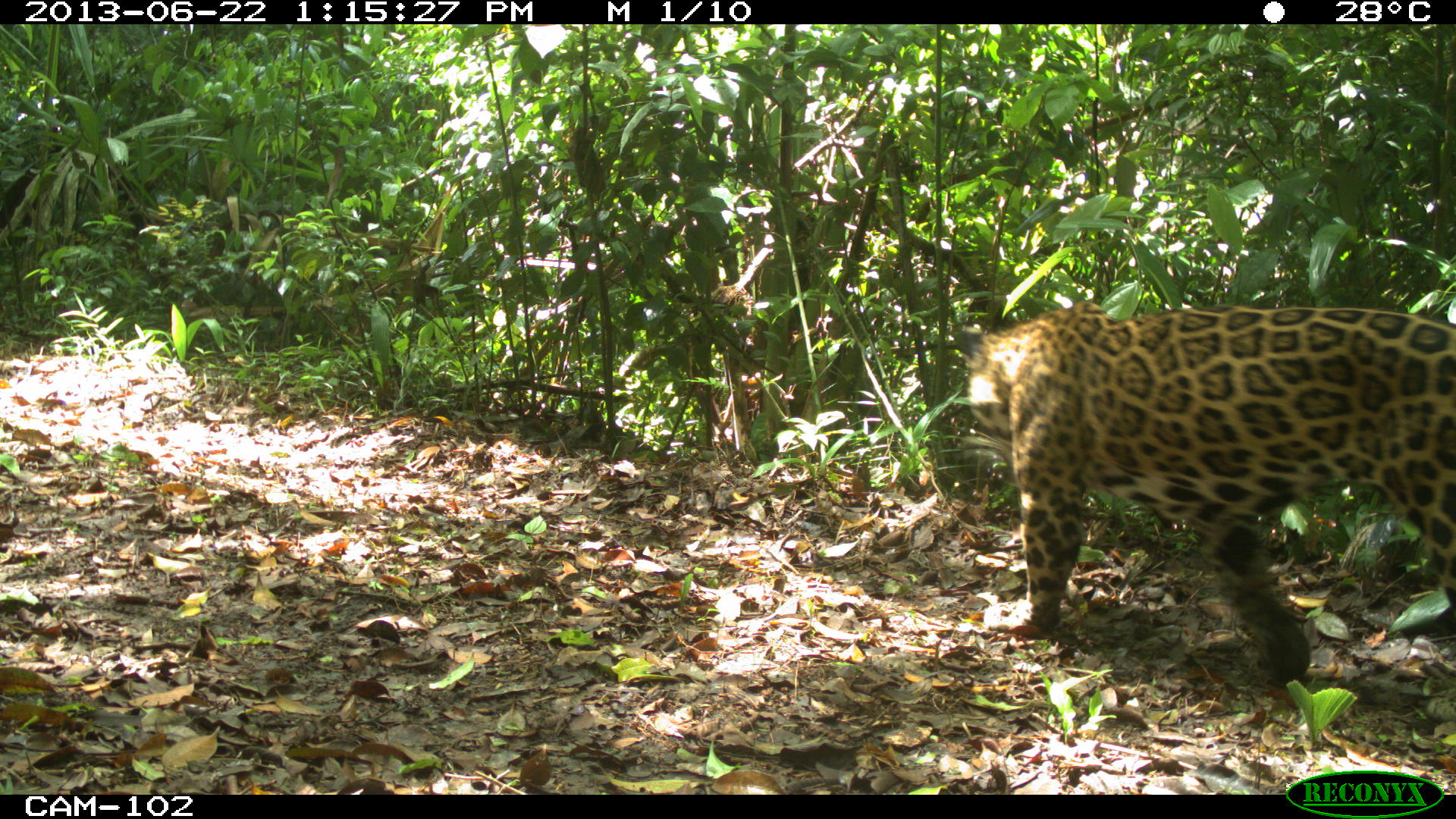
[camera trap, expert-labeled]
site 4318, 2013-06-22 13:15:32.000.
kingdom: Animalia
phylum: Chordata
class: Mammalia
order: Carnivora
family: Felidae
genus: Panthera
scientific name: Panthera onca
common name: jaguar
Panthera onca (jaguar), count 1, sex male.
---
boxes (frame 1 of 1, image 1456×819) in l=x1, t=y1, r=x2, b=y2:
panthera onca: l=963, t=298, r=1456, b=687